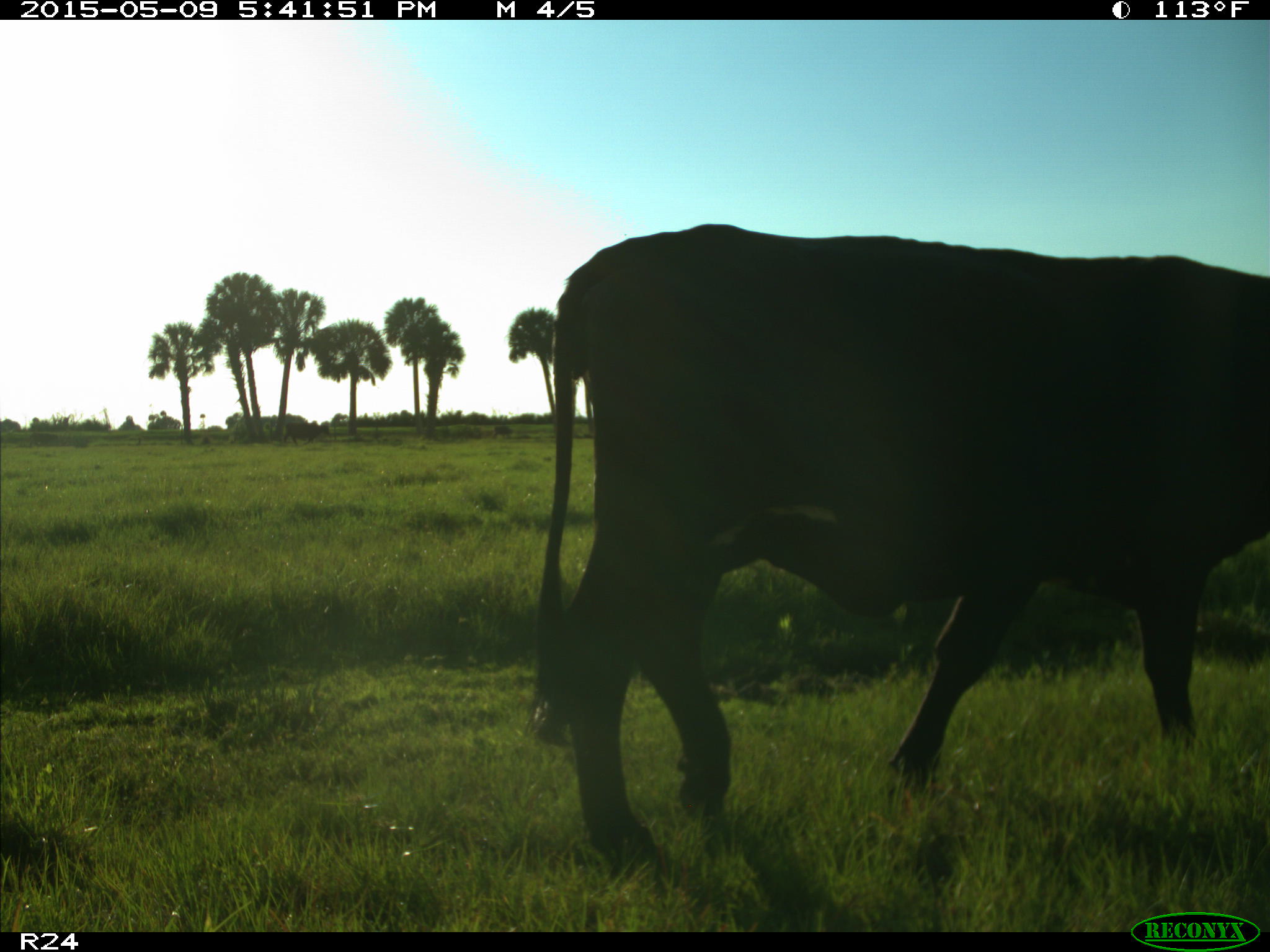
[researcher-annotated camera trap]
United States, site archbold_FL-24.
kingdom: Animalia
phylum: Chordata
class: Mammalia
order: Artiodactyla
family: Bovidae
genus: Bos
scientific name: Bos taurus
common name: domestic cow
Bos taurus (domestic cow).